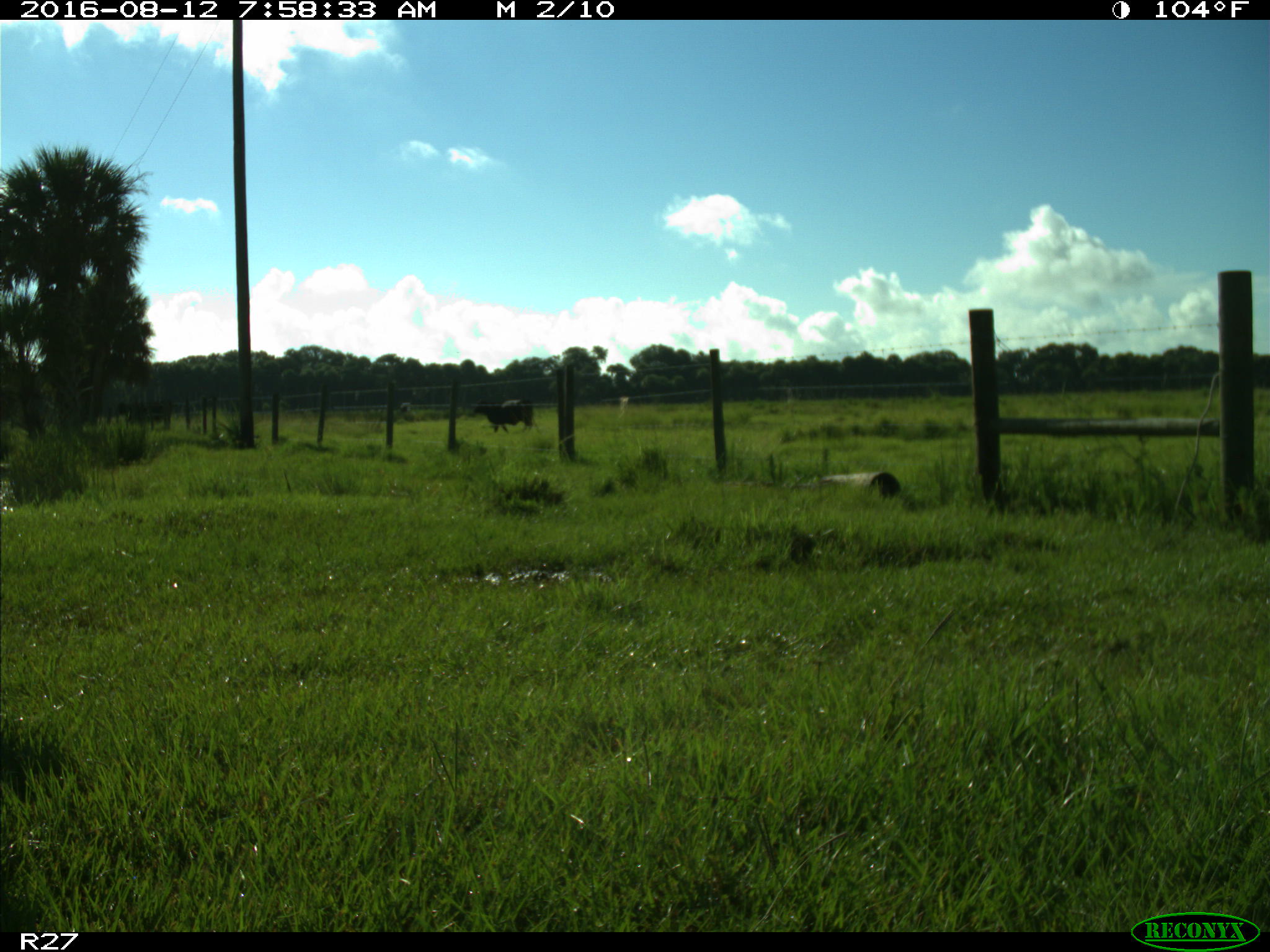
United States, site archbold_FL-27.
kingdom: Animalia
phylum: Chordata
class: Mammalia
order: Artiodactyla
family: Bovidae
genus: Bos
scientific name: Bos taurus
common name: domestic cow